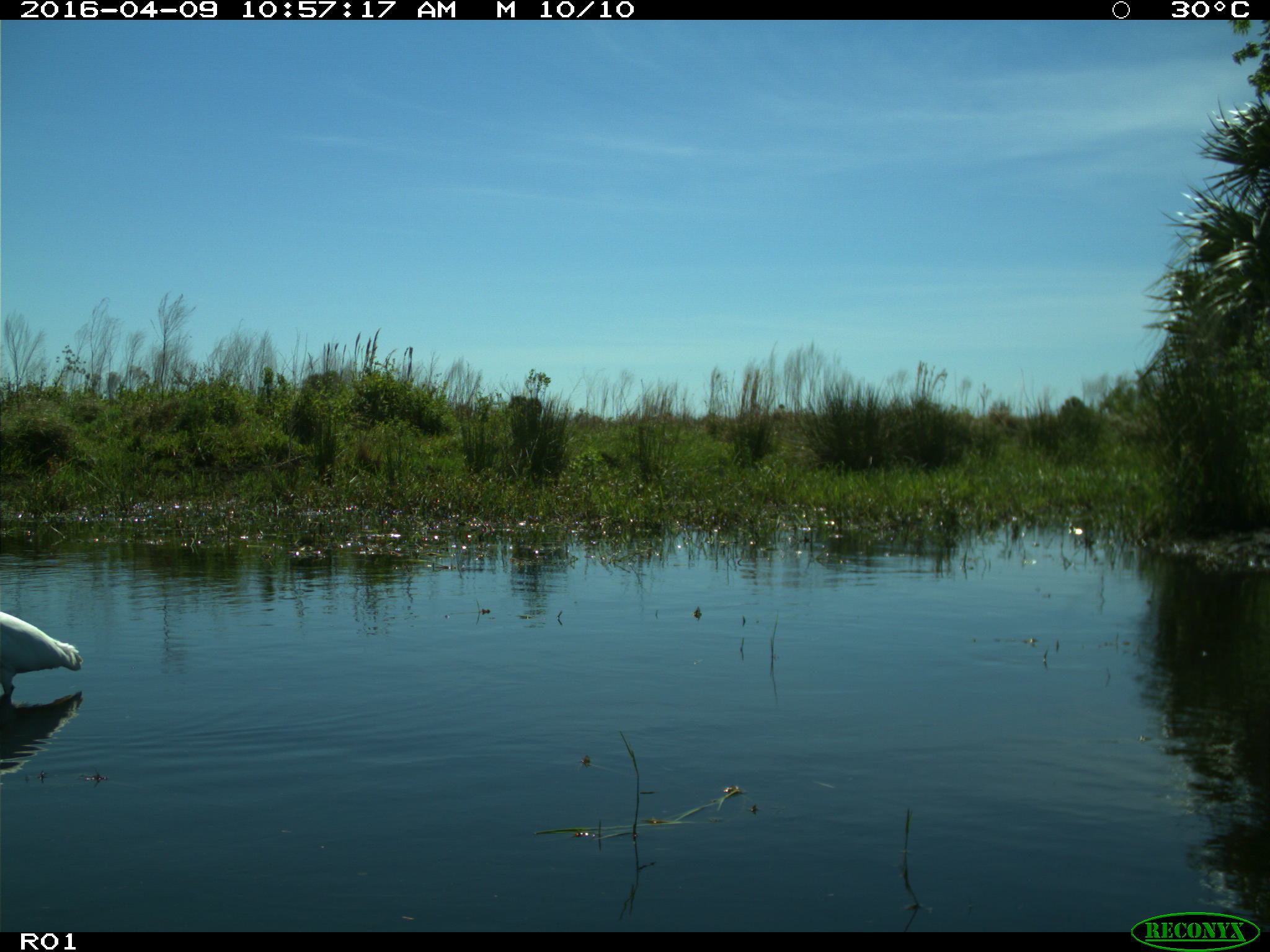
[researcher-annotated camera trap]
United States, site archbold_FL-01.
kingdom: Animalia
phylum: Chordata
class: Aves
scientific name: Aves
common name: birds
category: unidentified bird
Unidentified bird (birds) (Aves).